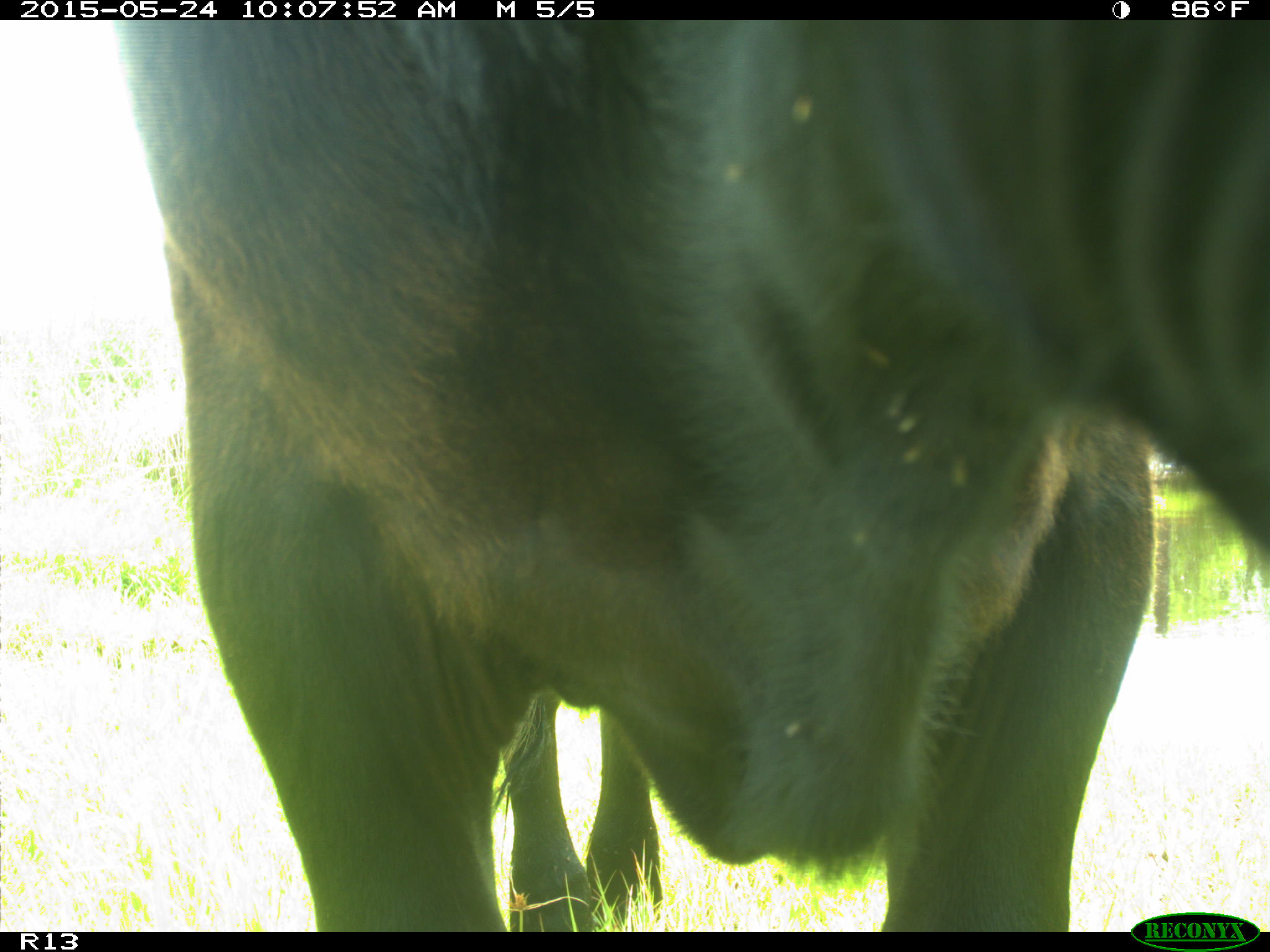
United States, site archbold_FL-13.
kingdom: Animalia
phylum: Chordata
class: Mammalia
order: Artiodactyla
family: Bovidae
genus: Bos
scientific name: Bos taurus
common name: domestic cow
Bos taurus (domestic cow).